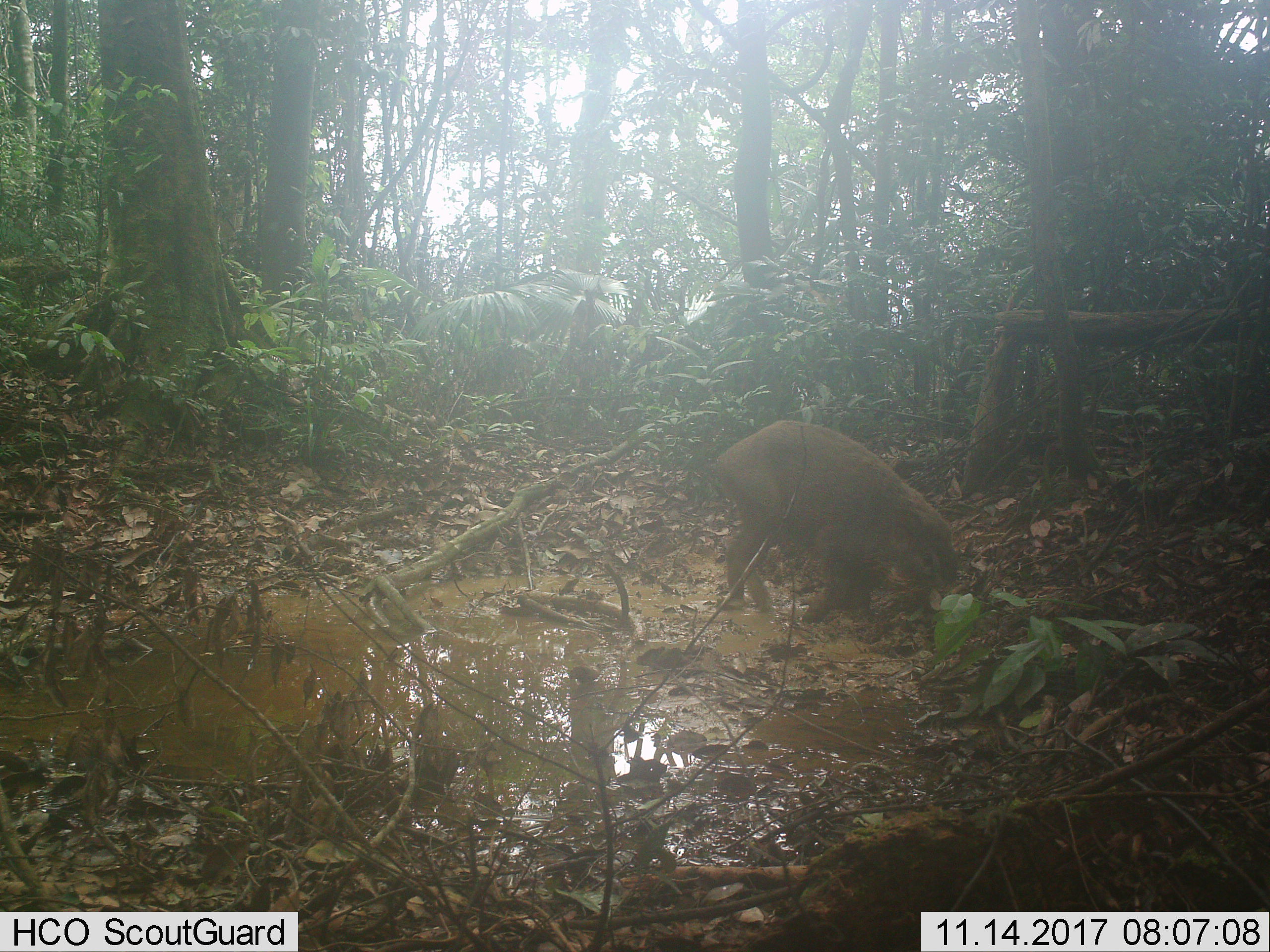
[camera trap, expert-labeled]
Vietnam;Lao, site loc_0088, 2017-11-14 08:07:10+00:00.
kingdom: Animalia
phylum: Chordata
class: Mammalia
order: Artiodactyla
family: Suidae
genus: Sus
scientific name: Sus scrofa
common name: eurasian wild pig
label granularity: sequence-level